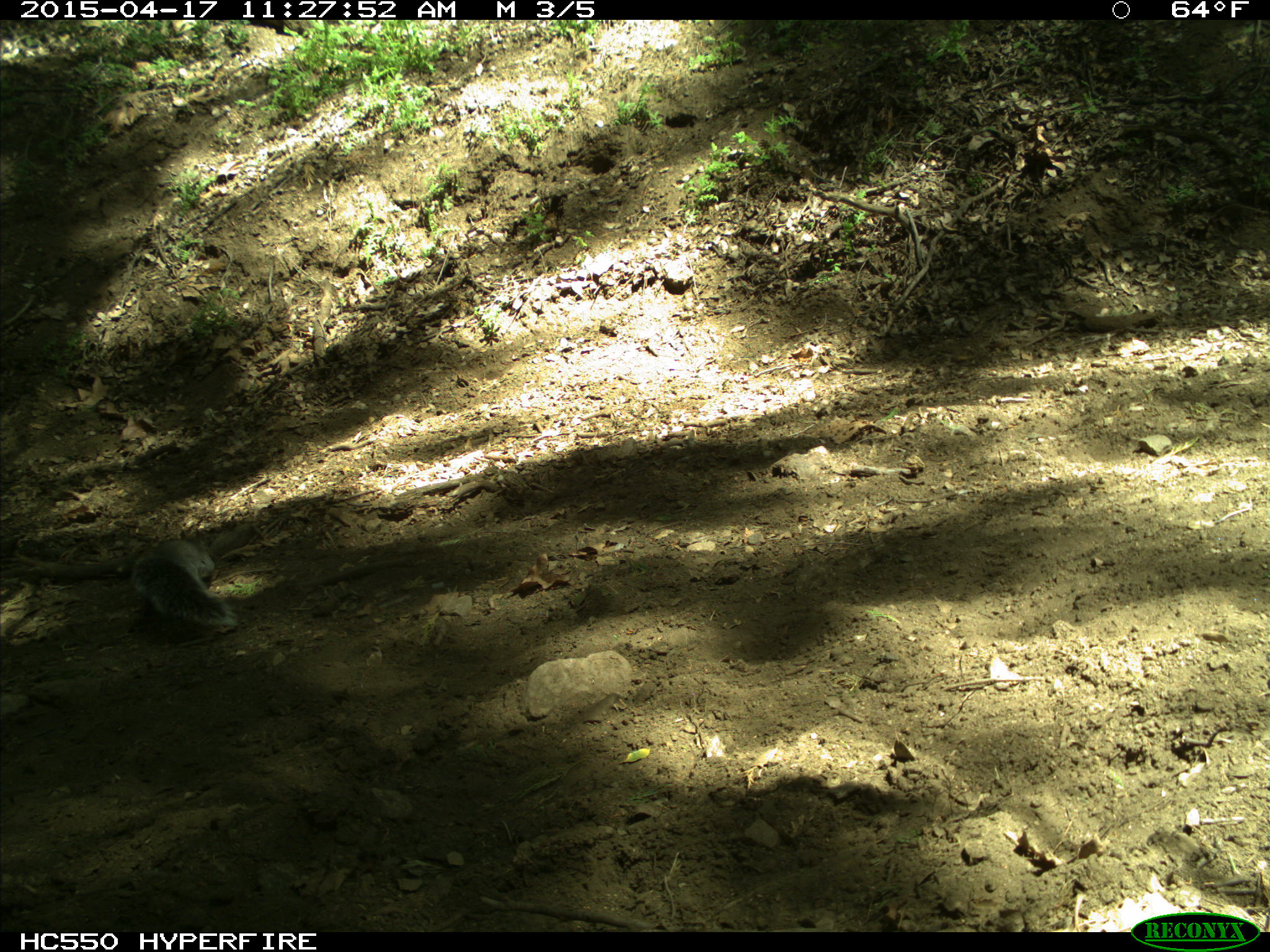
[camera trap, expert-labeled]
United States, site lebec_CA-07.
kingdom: Animalia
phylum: Chordata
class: Mammalia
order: Rodentia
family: Sciuridae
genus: Sciurus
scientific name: Sciurus carolinensis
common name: eastern gray squirrel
Sciurus carolinensis (eastern gray squirrel).